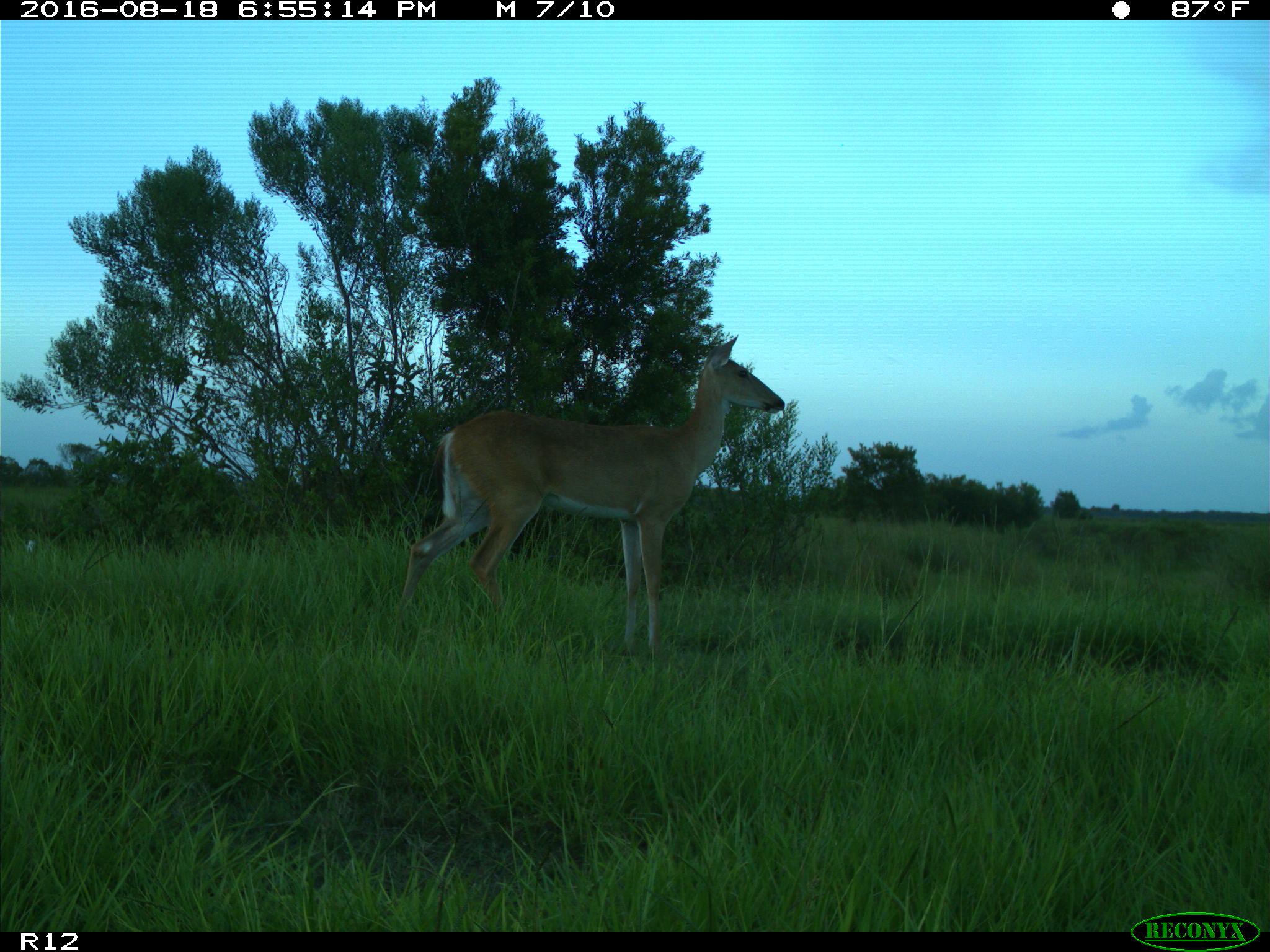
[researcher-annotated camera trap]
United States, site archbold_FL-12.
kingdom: Animalia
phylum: Chordata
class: Mammalia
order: Artiodactyla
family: Cervidae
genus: Odocoileus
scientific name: Odocoileus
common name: deer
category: unidentified deer